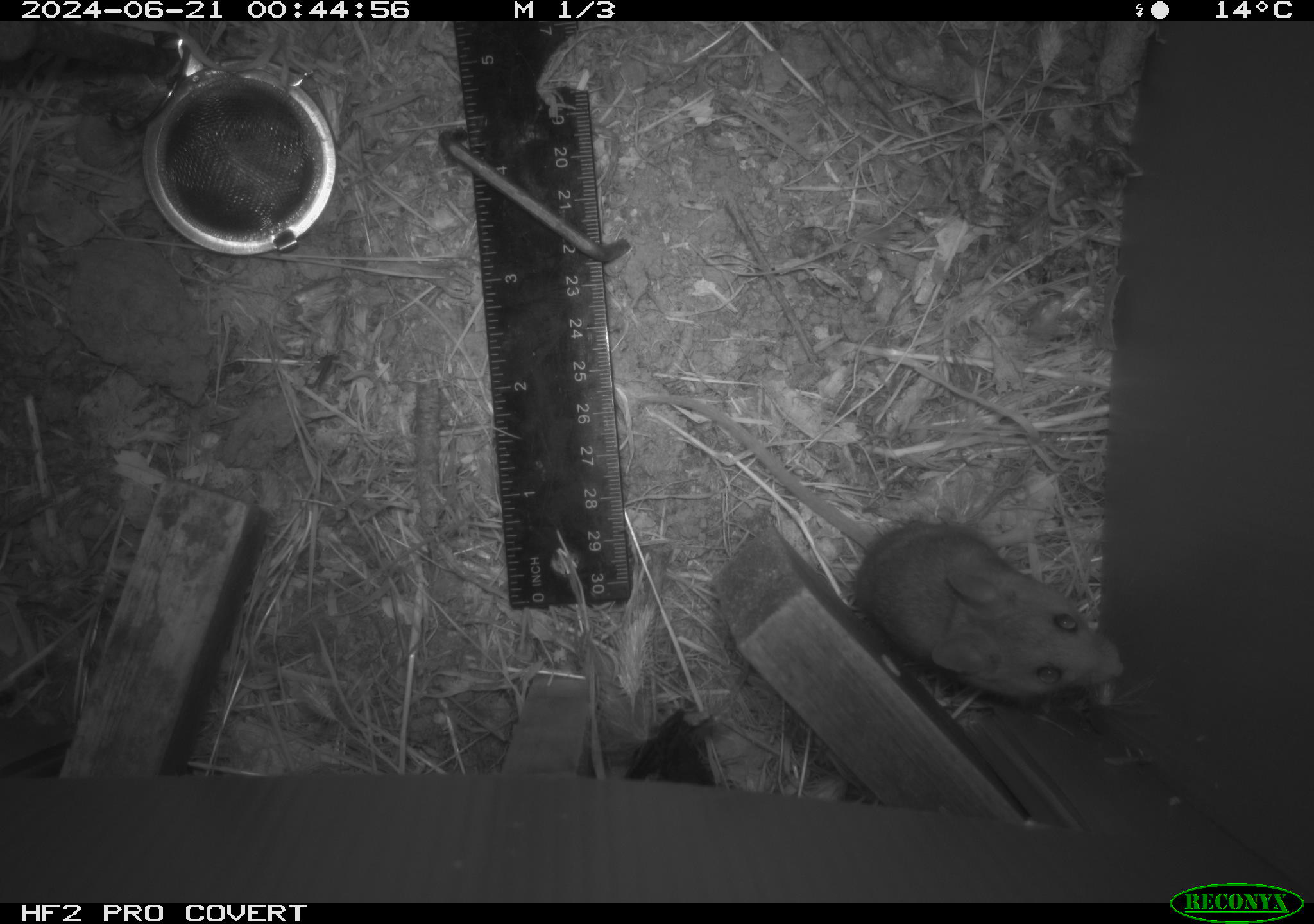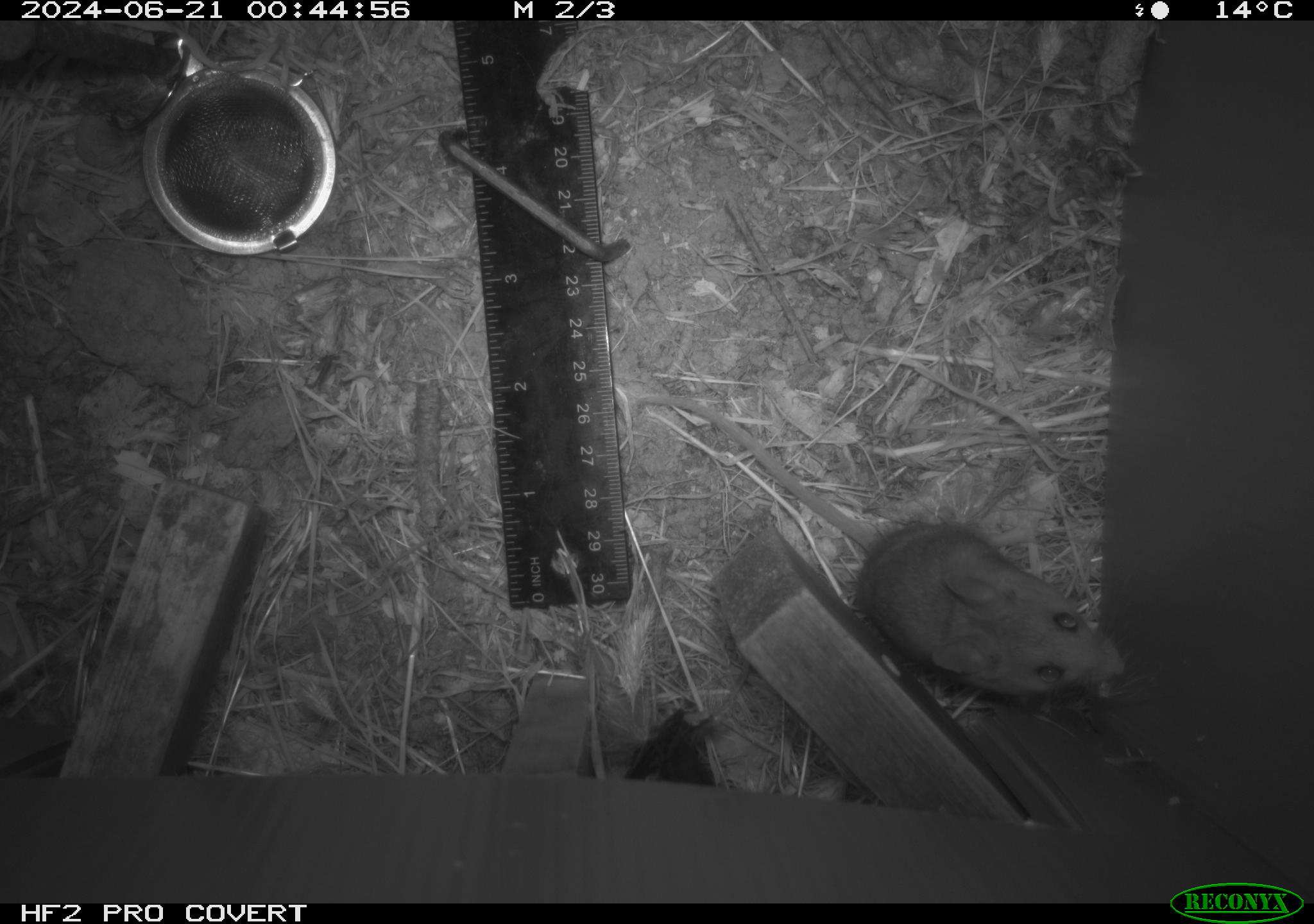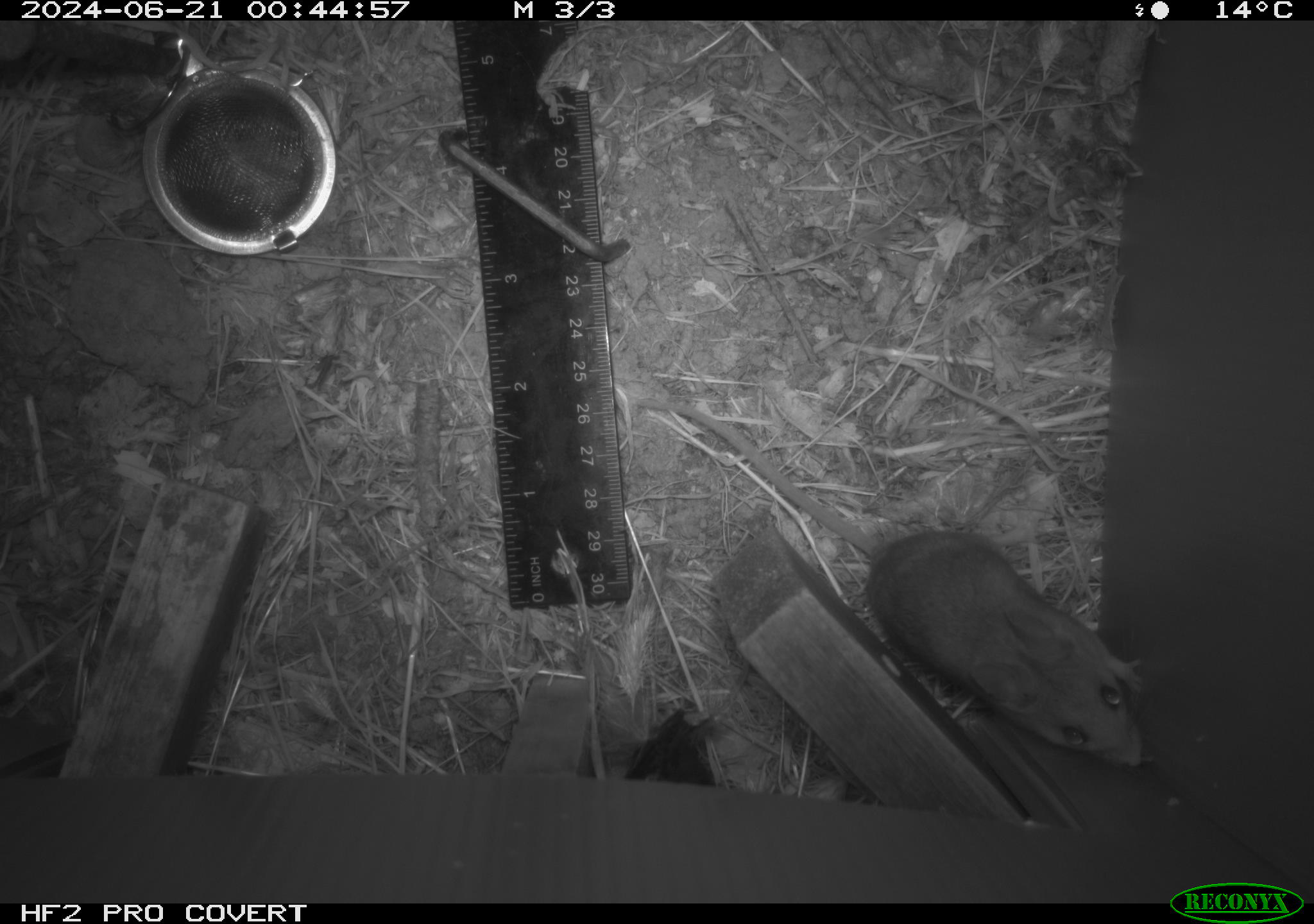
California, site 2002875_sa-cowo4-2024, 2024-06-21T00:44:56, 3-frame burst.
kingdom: Animalia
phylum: Chordata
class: Mammalia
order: Rodentia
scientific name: Rodentia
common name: rodent